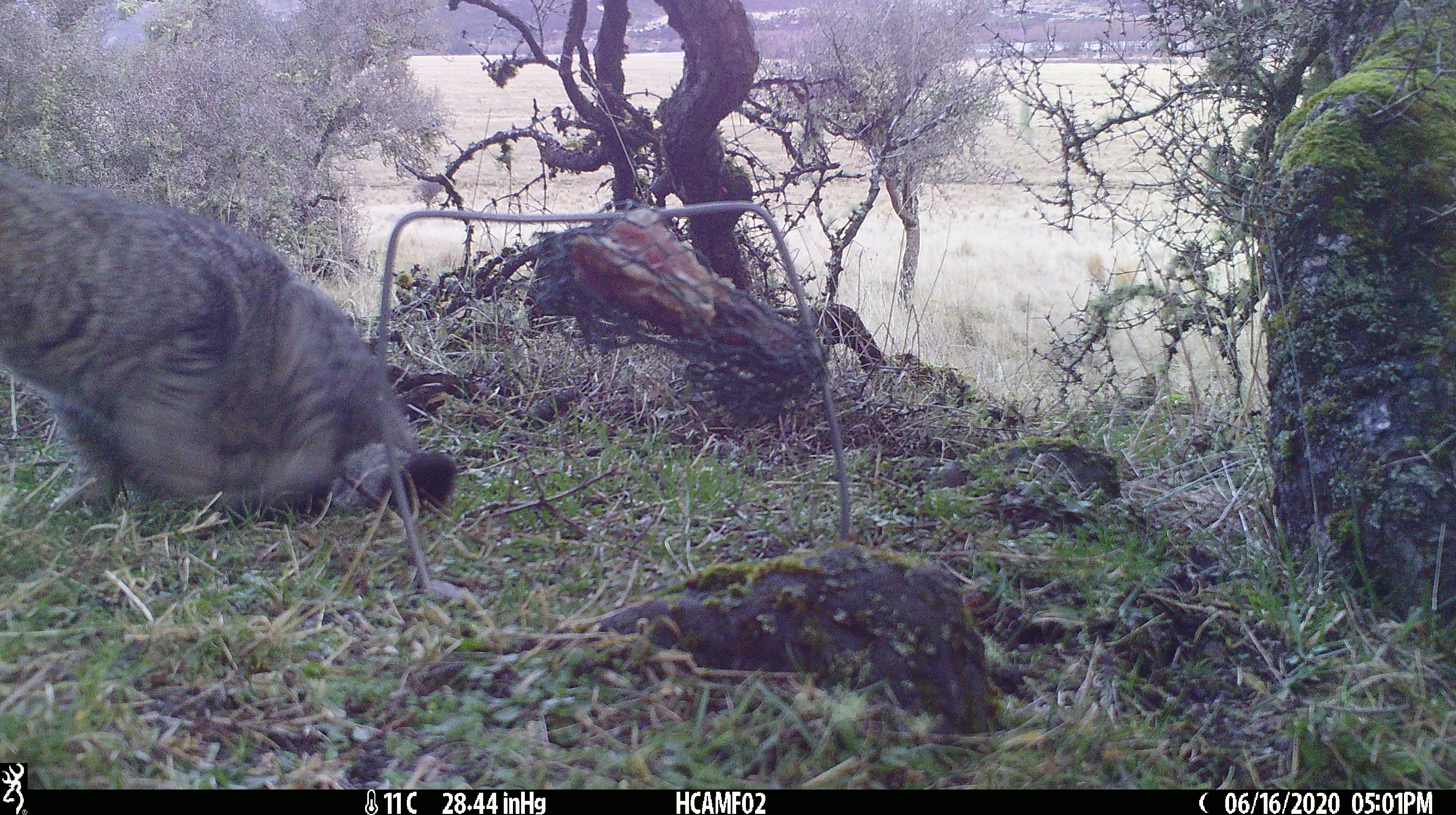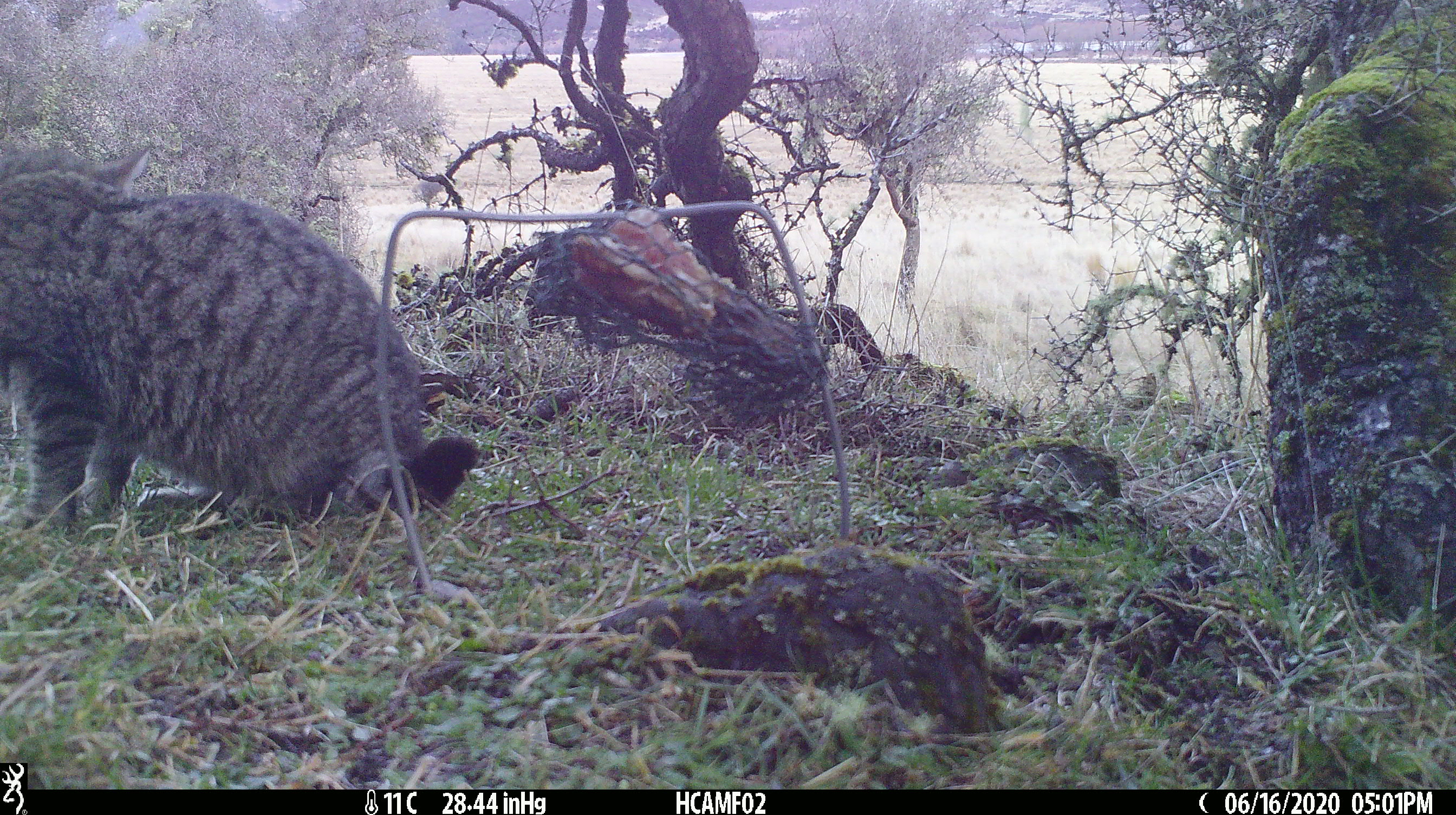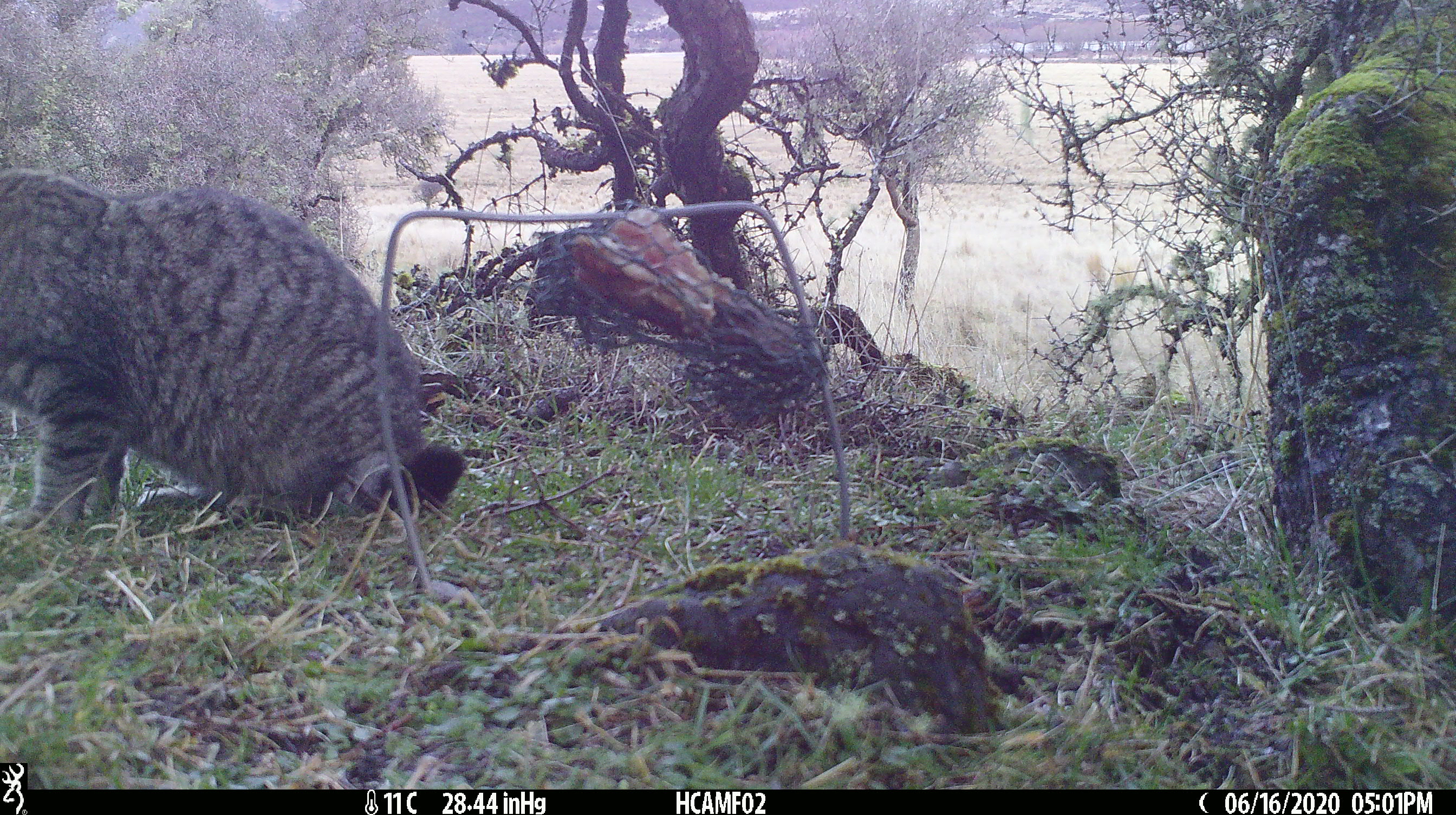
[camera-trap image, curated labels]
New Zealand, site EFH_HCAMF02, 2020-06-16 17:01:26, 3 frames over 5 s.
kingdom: Animalia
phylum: Chordata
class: Mammalia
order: Carnivora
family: Felidae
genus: Felis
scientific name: Felis catus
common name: domestic cat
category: cat